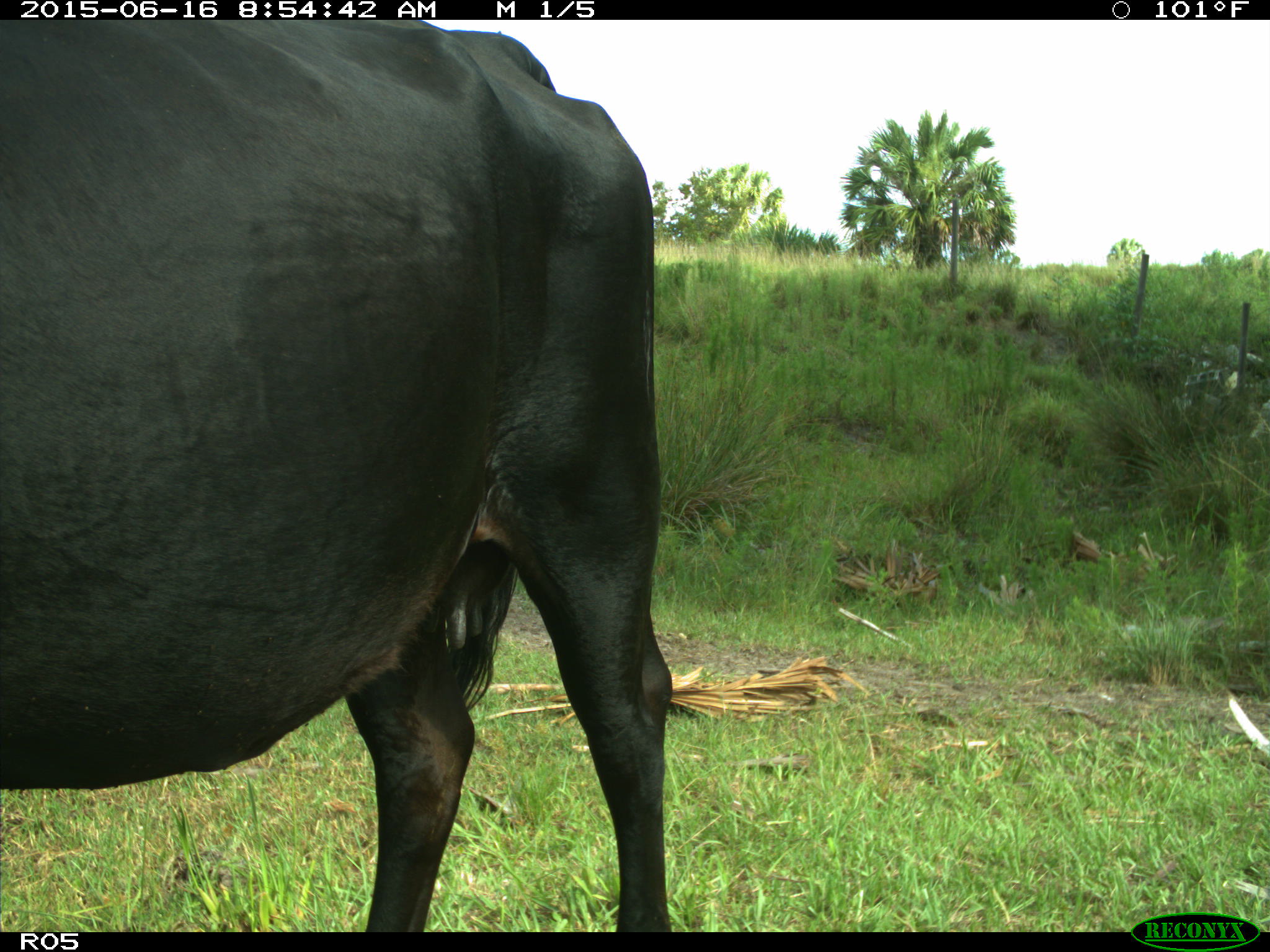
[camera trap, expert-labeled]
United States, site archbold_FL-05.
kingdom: Animalia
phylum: Chordata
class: Mammalia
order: Artiodactyla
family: Bovidae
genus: Bos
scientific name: Bos taurus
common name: domestic cow